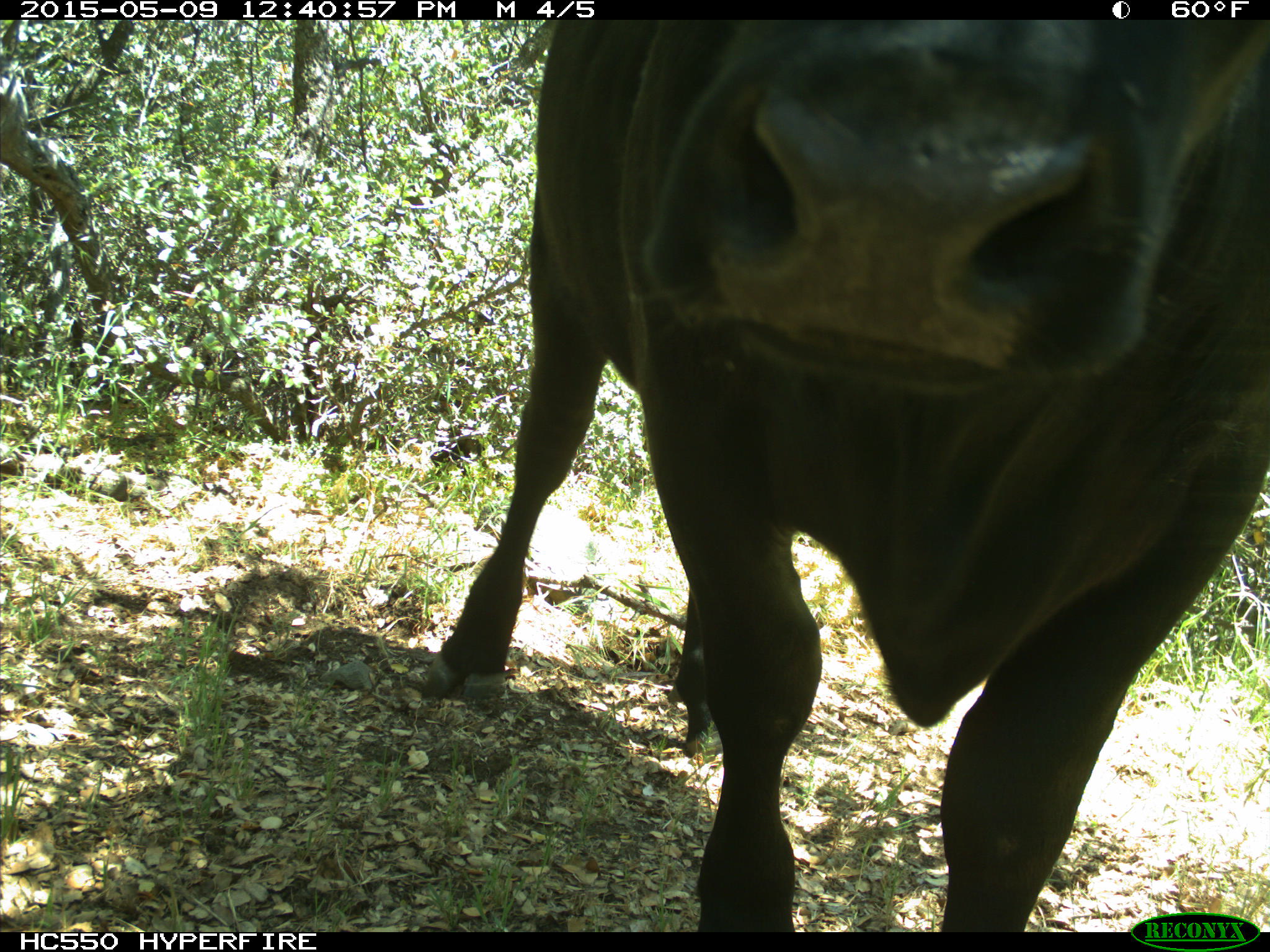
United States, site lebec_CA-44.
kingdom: Animalia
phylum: Chordata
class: Mammalia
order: Artiodactyla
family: Bovidae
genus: Bos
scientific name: Bos taurus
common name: domestic cow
Bos taurus (domestic cow).